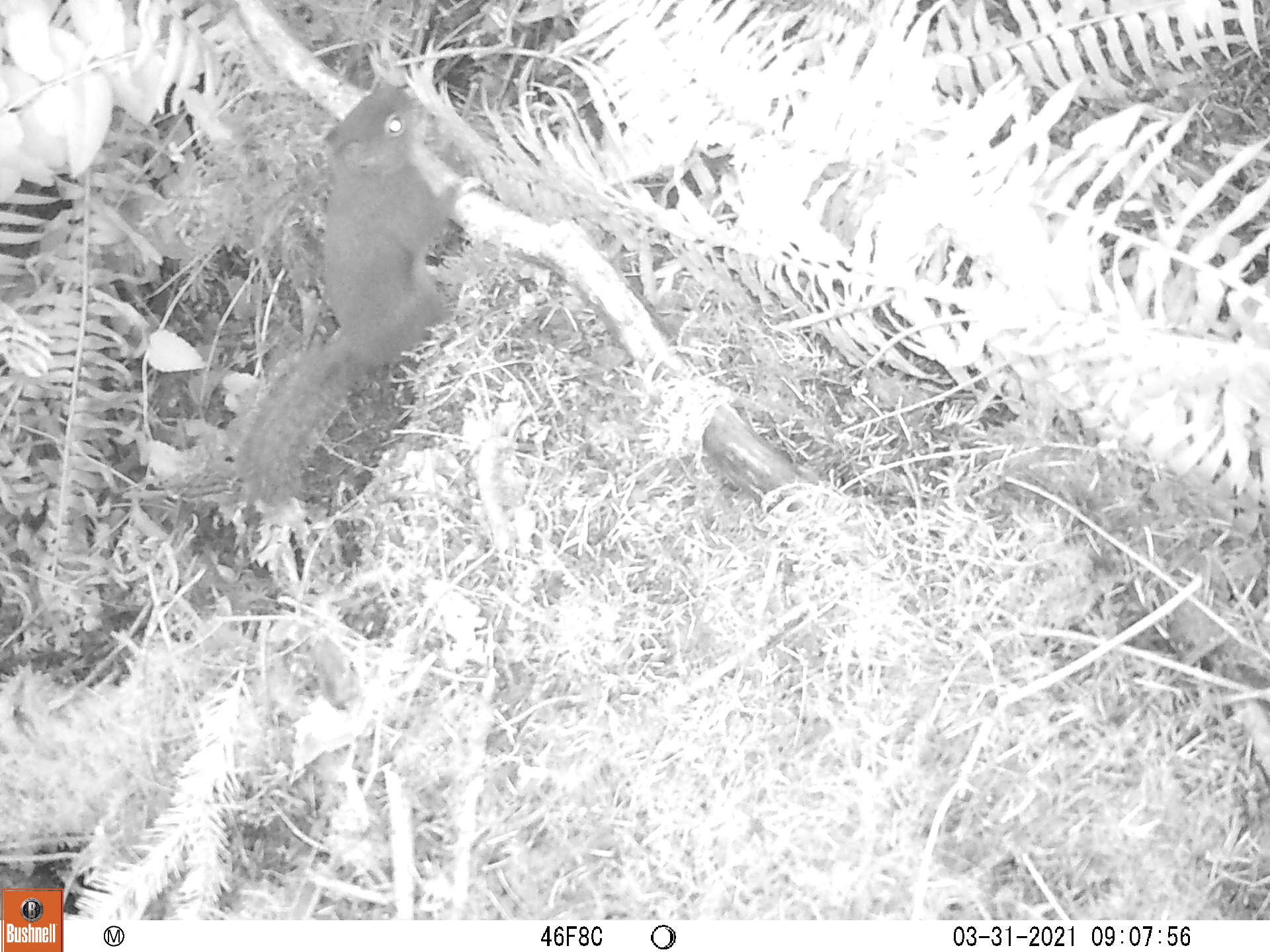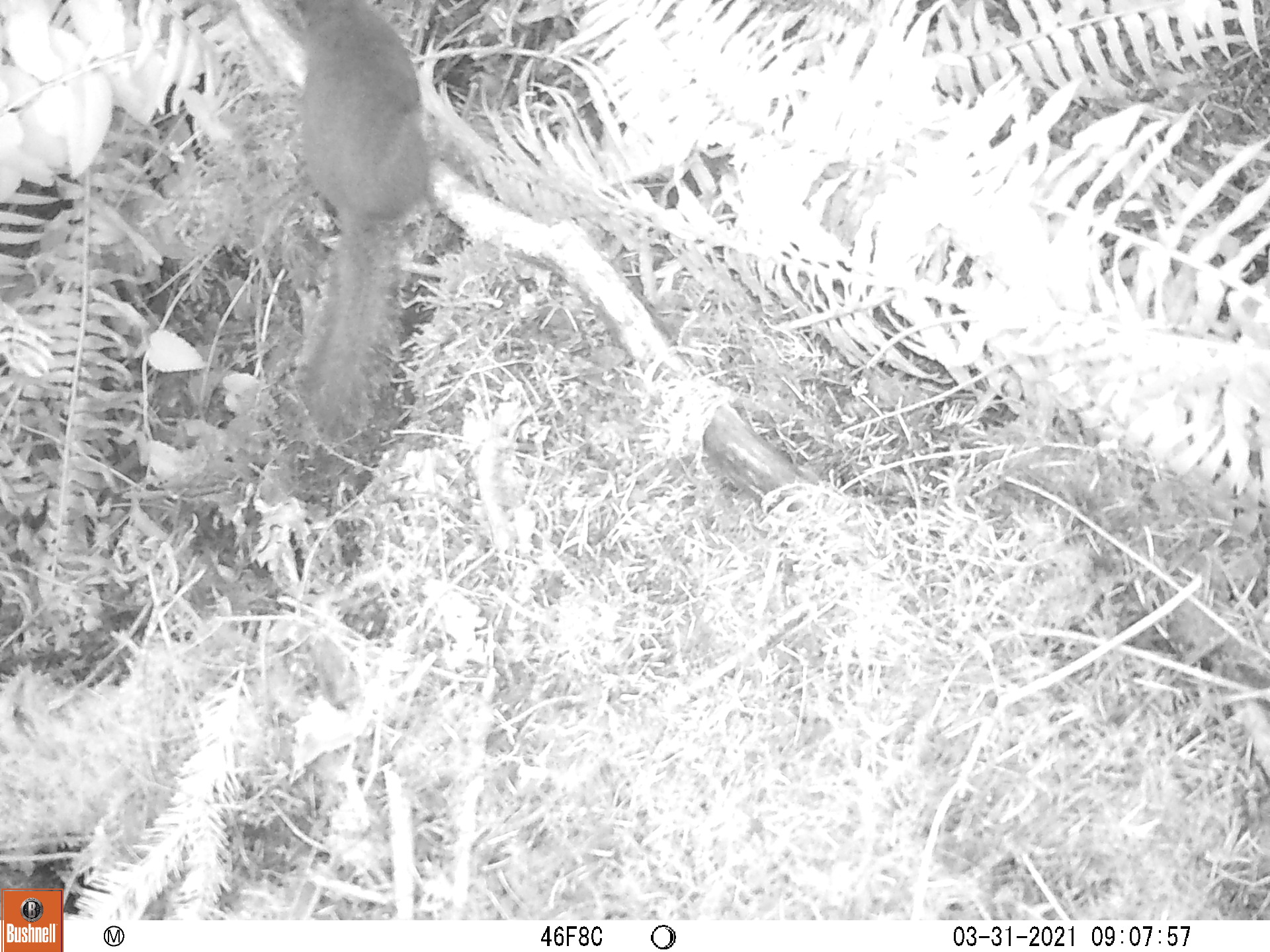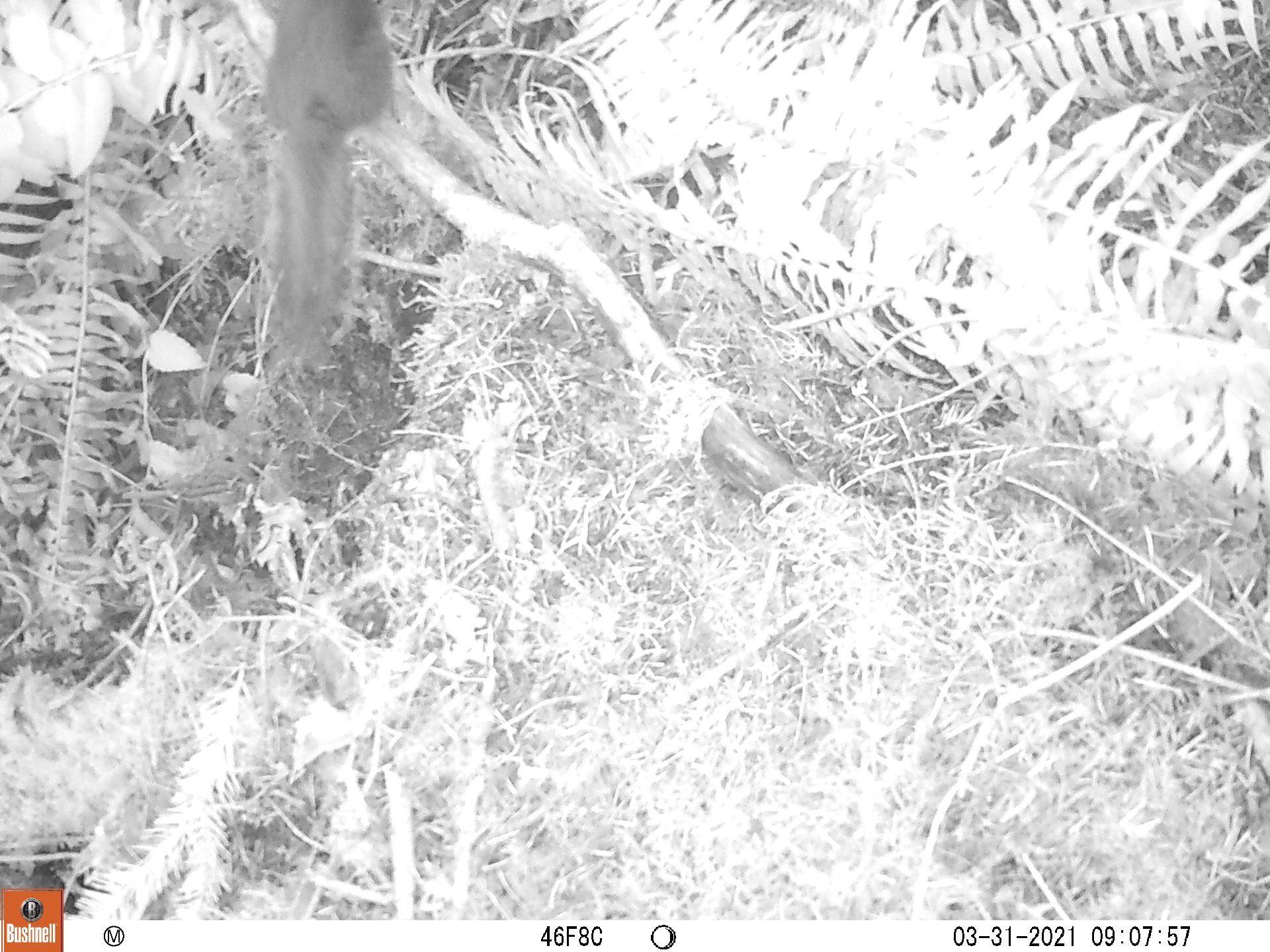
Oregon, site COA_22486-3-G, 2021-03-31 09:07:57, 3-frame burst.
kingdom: Animalia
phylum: Chordata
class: Mammalia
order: Rodentia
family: Sciuridae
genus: Tamiasciurus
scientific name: Tamiasciurus douglasii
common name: douglas squirrel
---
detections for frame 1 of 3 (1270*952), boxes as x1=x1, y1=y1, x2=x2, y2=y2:
douglas squirrel: x1=230, y1=83, x2=464, y2=536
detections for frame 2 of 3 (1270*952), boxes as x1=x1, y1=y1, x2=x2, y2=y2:
douglas squirrel: x1=284, y1=0, x2=440, y2=447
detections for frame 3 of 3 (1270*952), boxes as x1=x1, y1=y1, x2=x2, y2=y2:
douglas squirrel: x1=243, y1=9, x2=405, y2=358